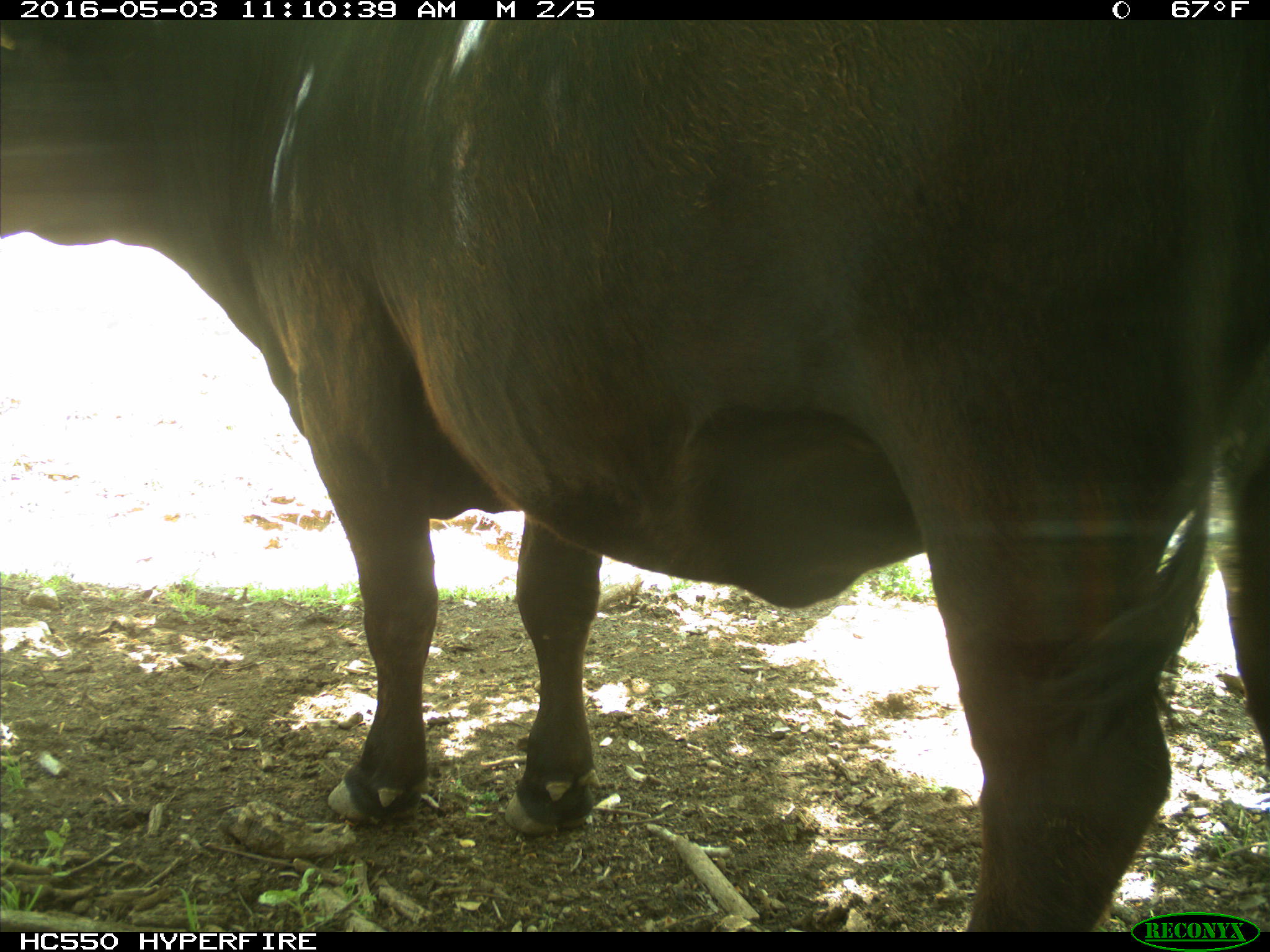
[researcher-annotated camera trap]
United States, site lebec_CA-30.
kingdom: Animalia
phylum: Chordata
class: Mammalia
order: Artiodactyla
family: Bovidae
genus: Bos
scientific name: Bos taurus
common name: domestic cow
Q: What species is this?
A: Bos taurus (domestic cow).